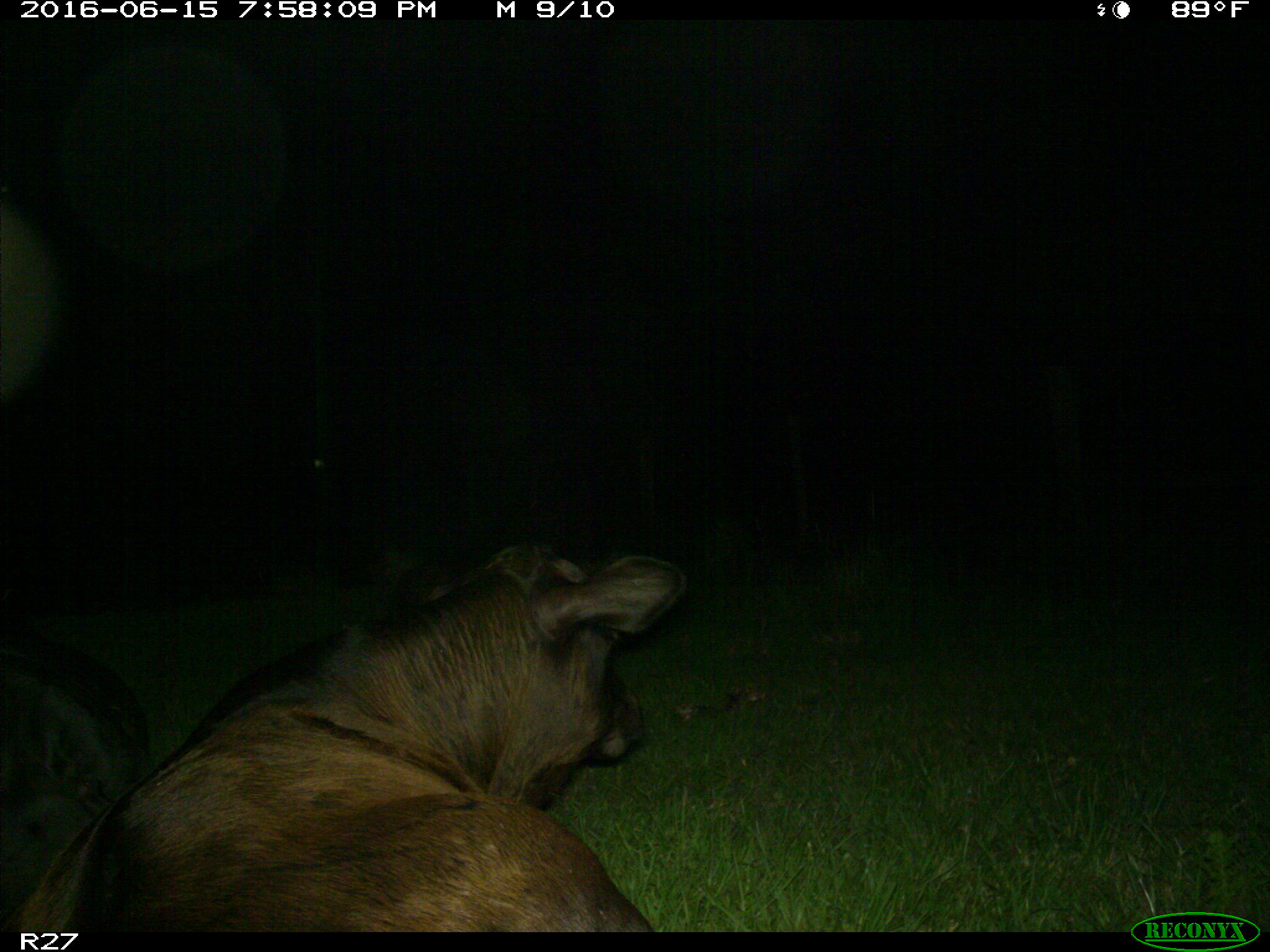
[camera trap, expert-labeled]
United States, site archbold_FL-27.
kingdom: Animalia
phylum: Chordata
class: Mammalia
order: Artiodactyla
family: Bovidae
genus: Bos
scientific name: Bos taurus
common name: domestic cow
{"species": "Bos taurus (domestic cow)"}